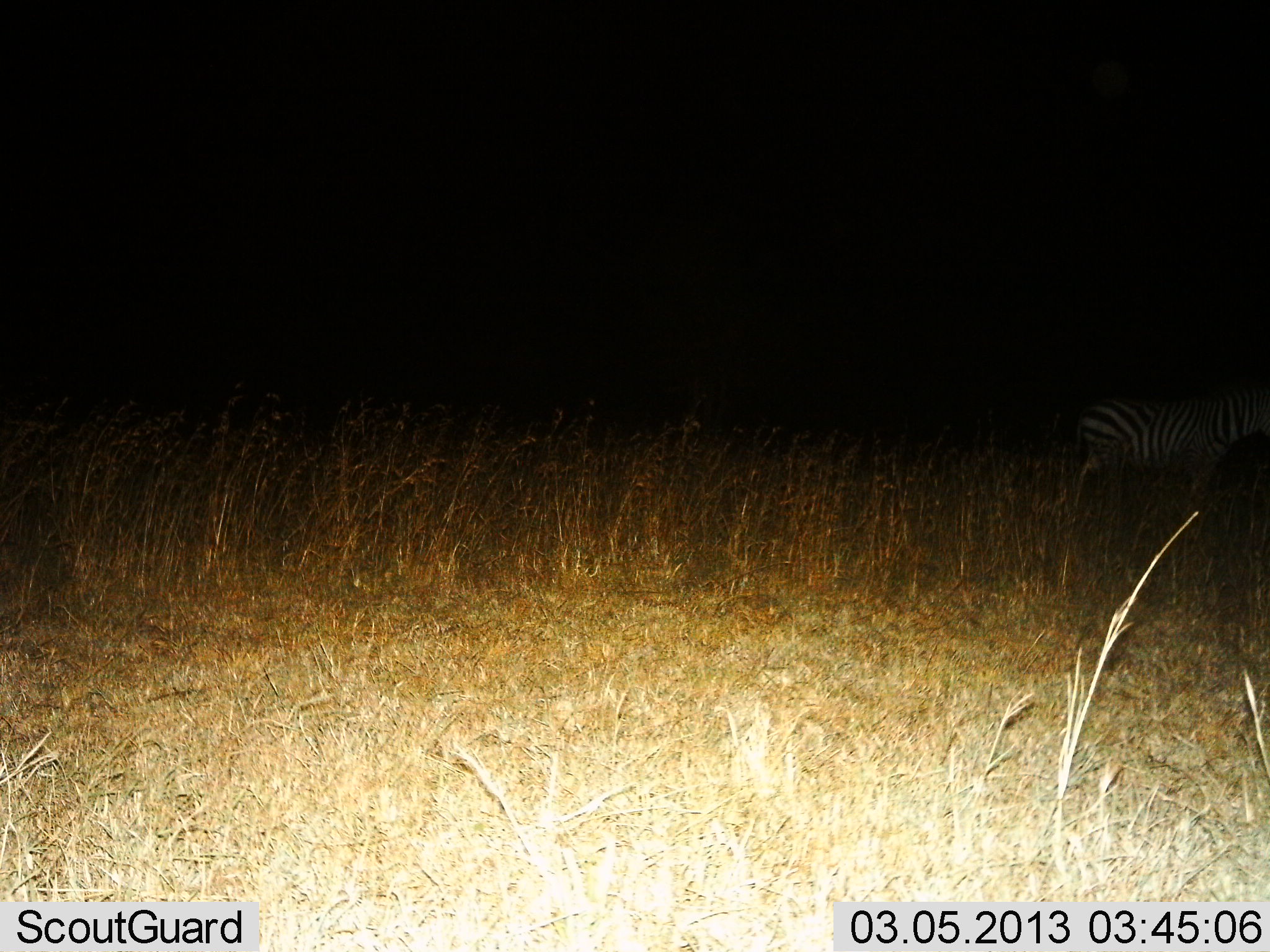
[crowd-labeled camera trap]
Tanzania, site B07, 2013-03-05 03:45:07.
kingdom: Animalia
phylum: Chordata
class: Mammalia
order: Perissodactyla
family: Equidae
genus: Equus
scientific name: Equus quagga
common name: plains zebra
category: zebra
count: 1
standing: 61%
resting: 0%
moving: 33%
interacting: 0%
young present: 0%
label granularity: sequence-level